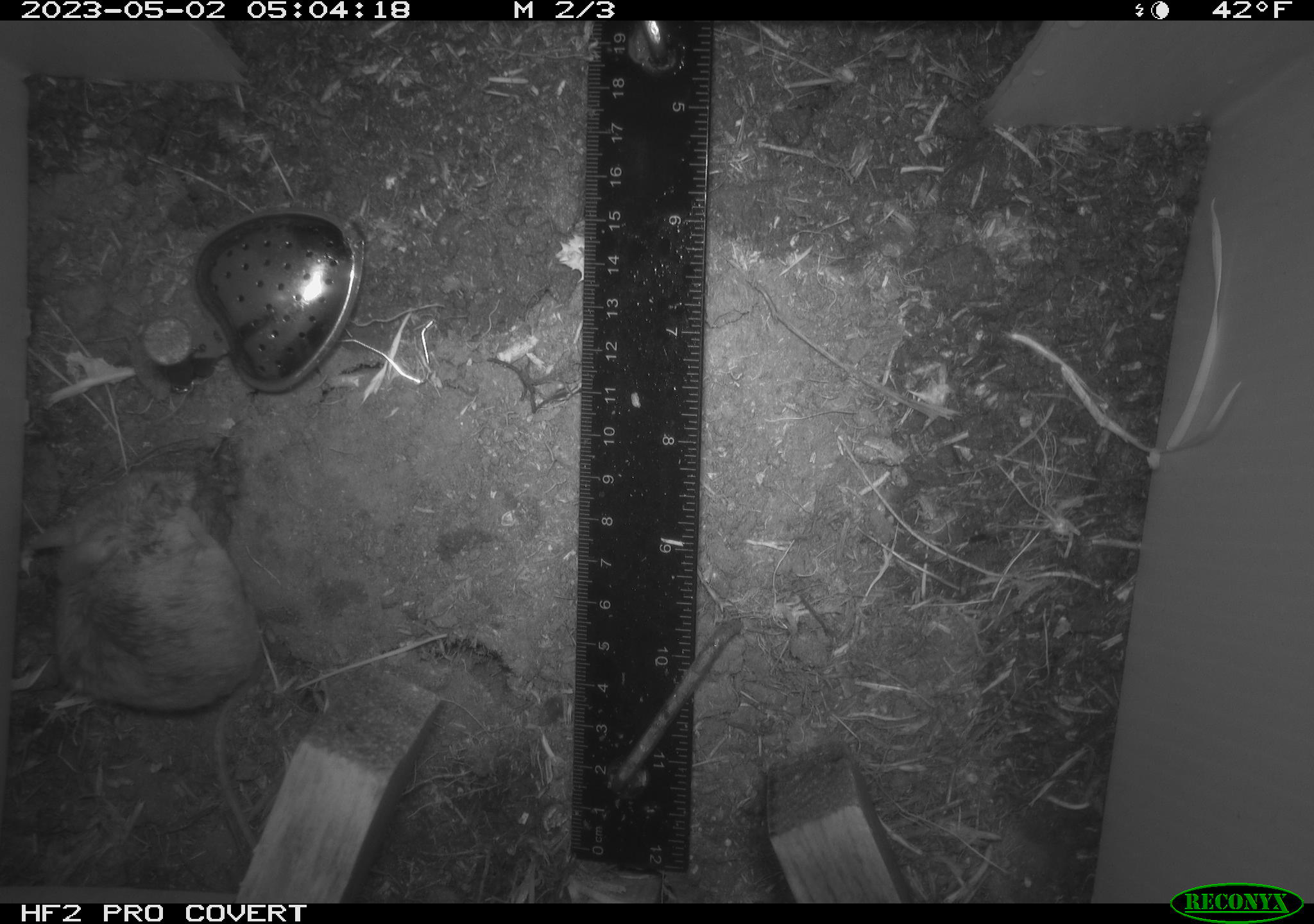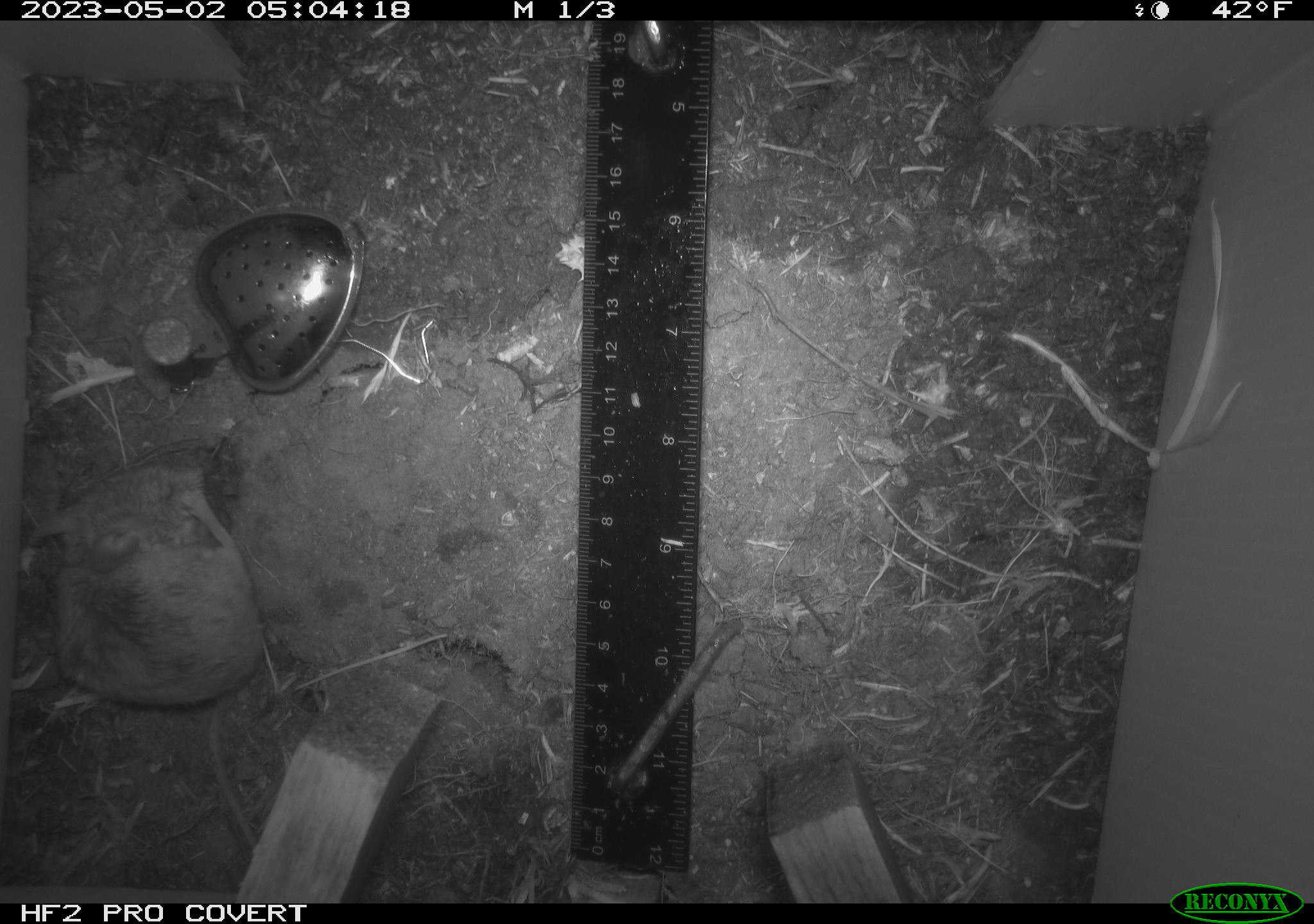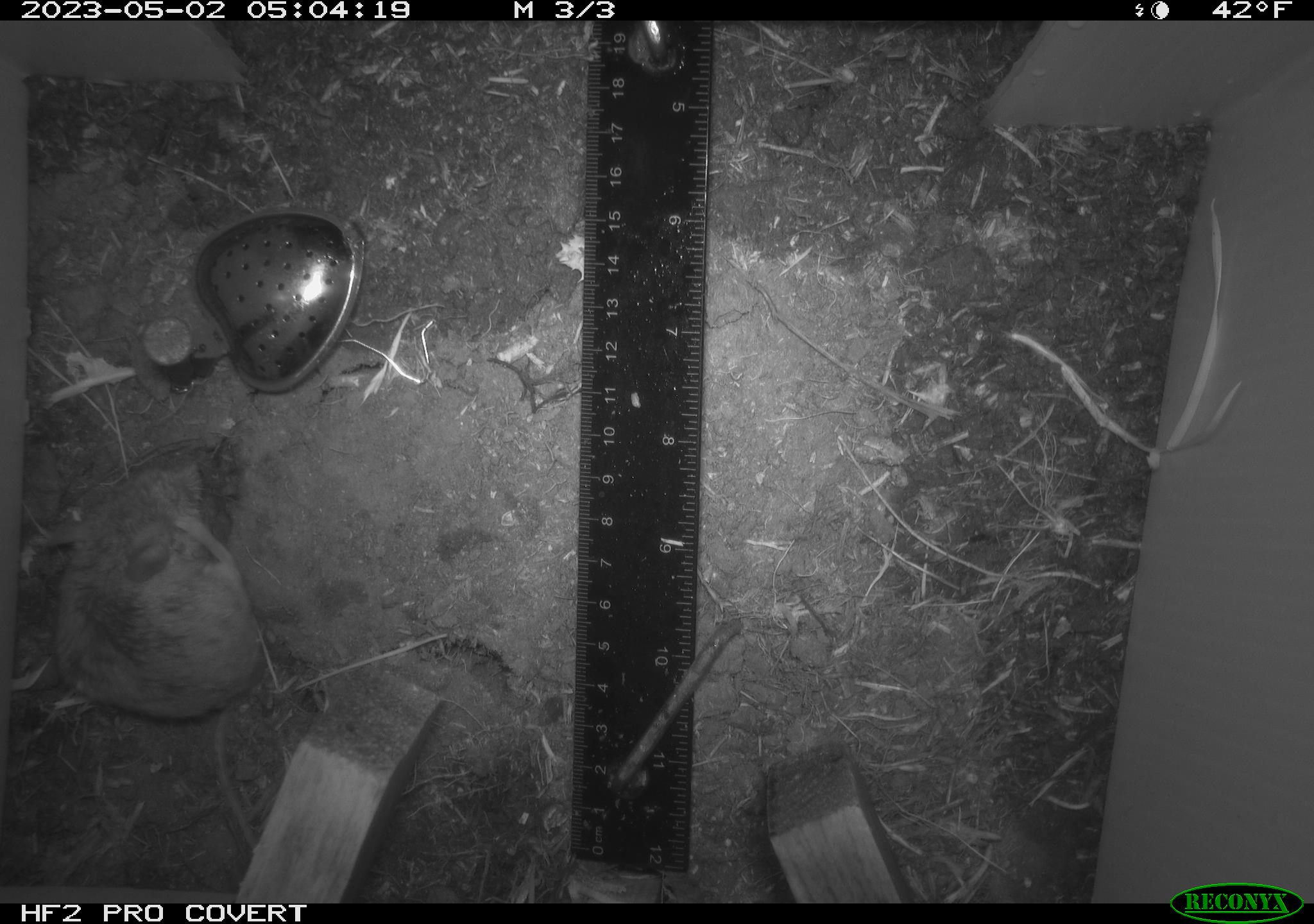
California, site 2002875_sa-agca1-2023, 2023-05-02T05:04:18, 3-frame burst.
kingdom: Animalia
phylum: Chordata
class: Mammalia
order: Rodentia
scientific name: Rodentia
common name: mouse species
Mouse species (Rodentia).